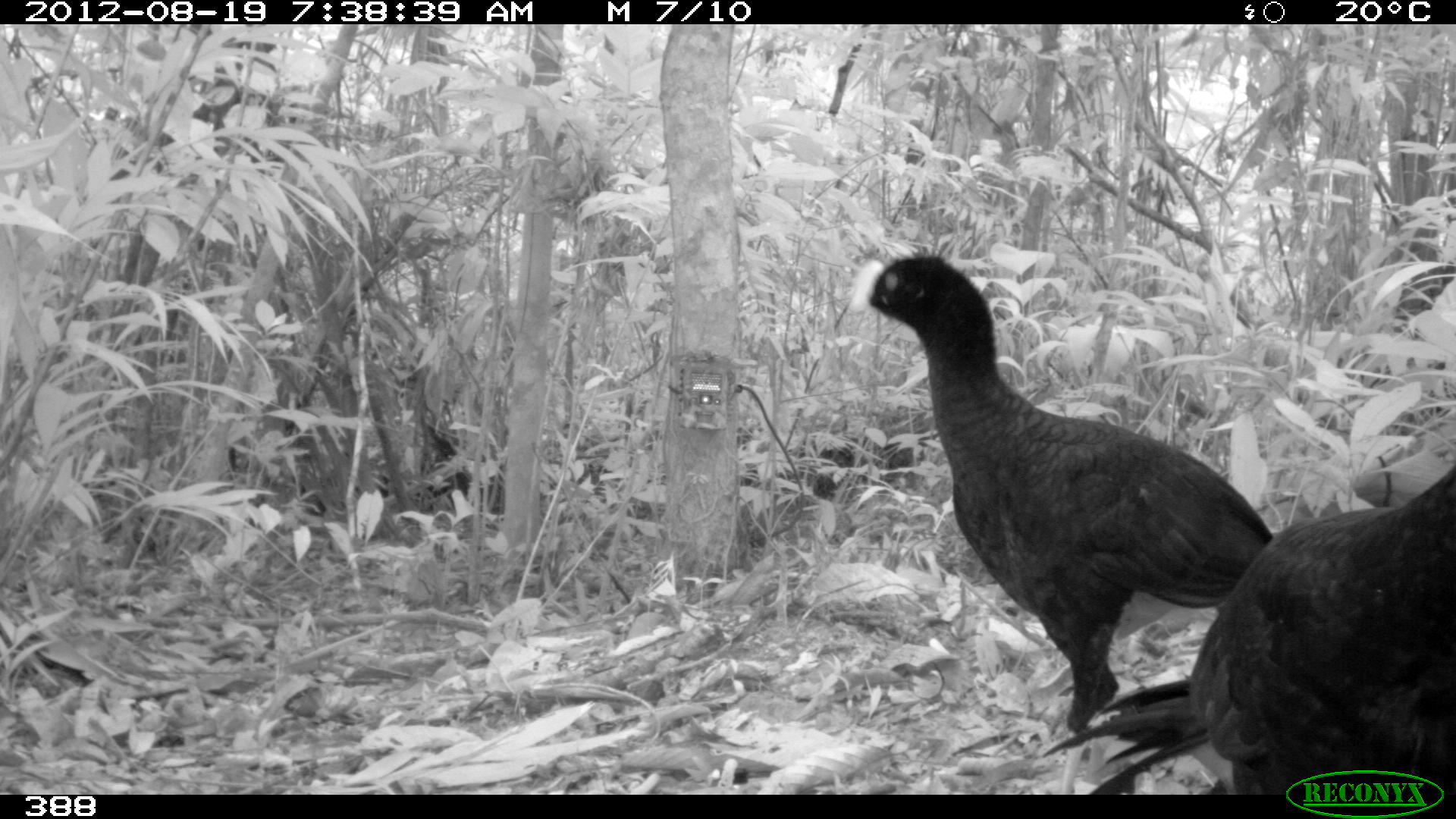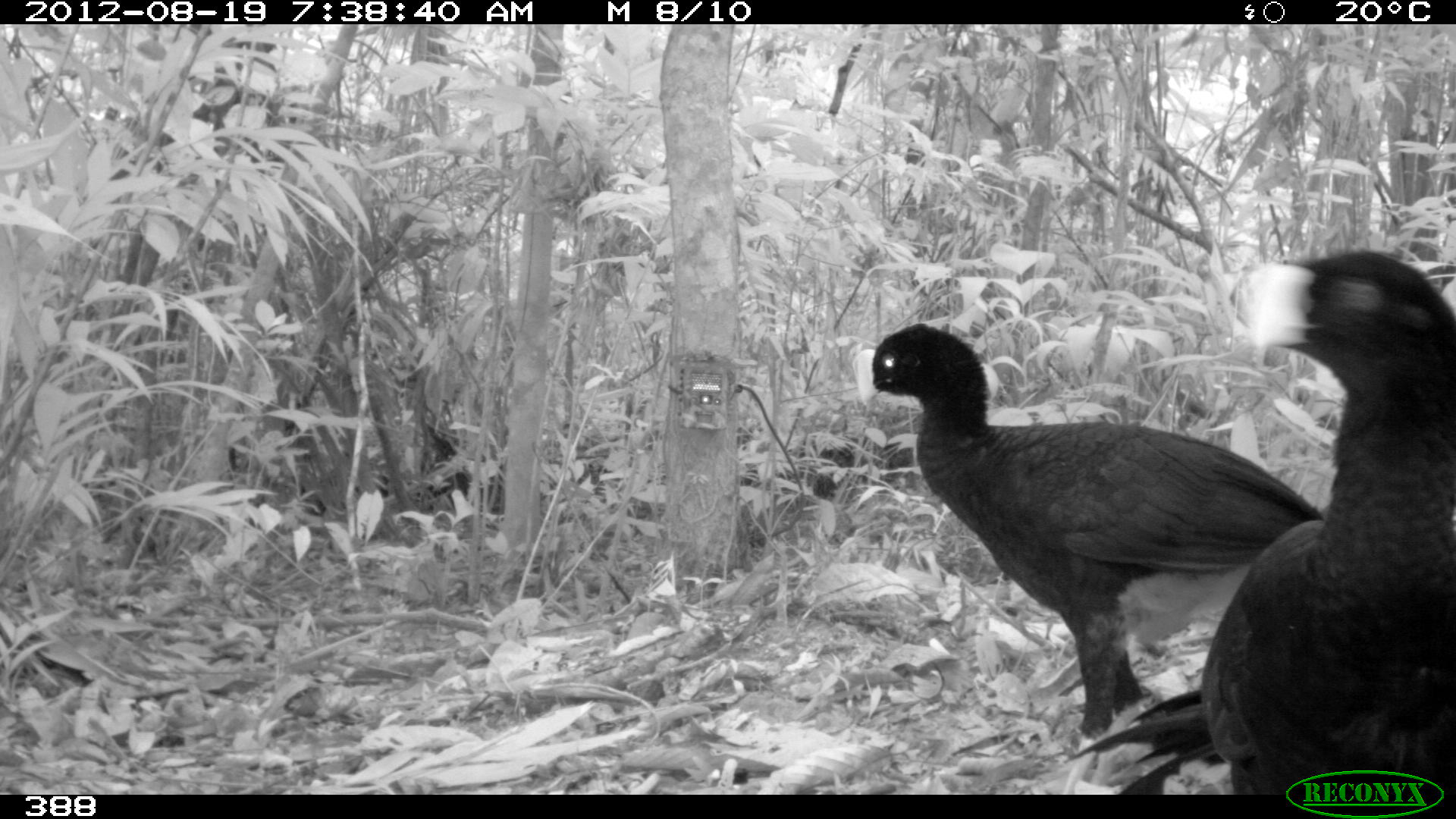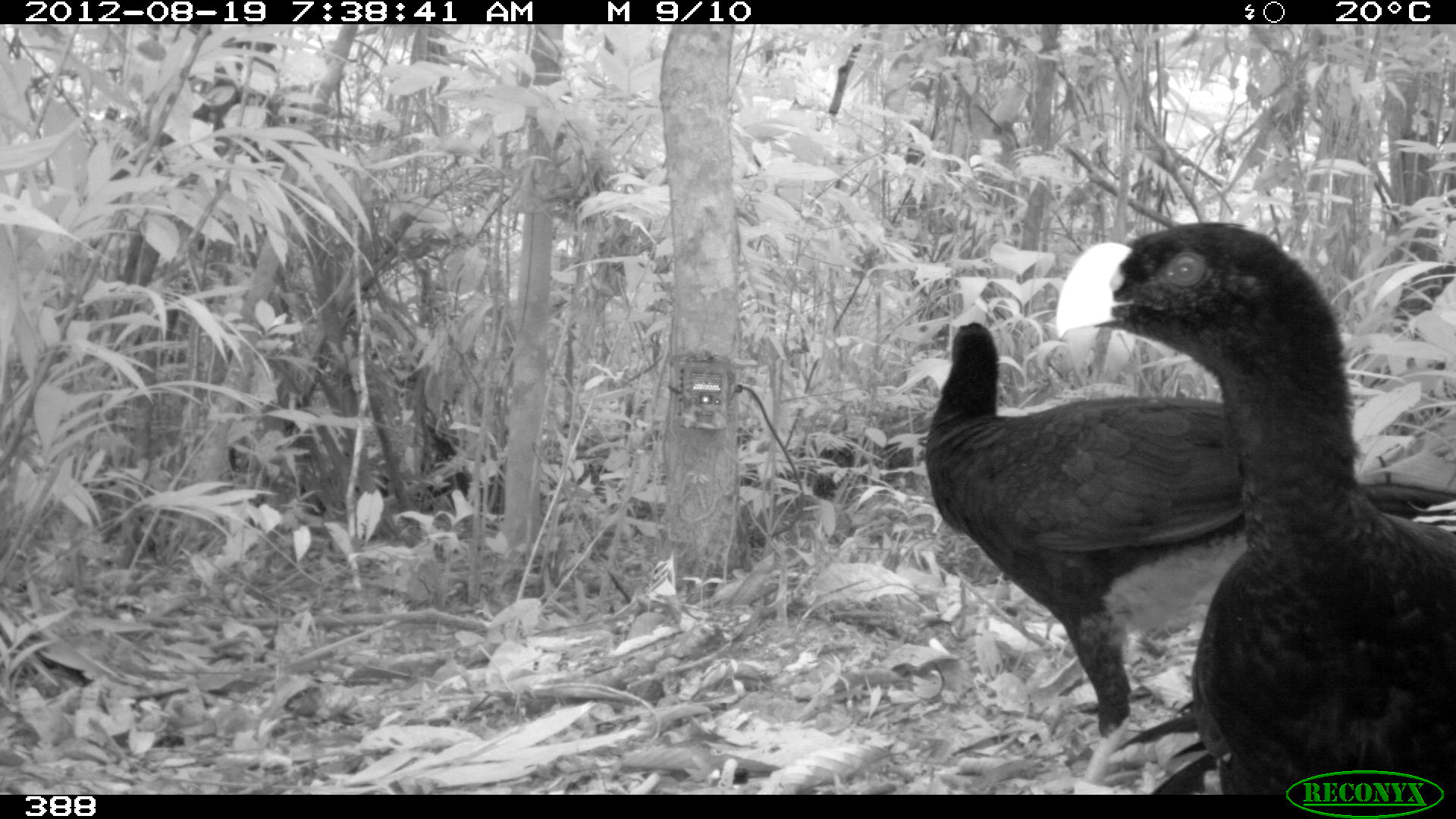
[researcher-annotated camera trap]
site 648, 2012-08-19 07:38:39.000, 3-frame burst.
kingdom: Animalia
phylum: Chordata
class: Aves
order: Galliformes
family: Cracidae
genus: Mitu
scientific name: Mitu tuberosum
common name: razor-billed curassow